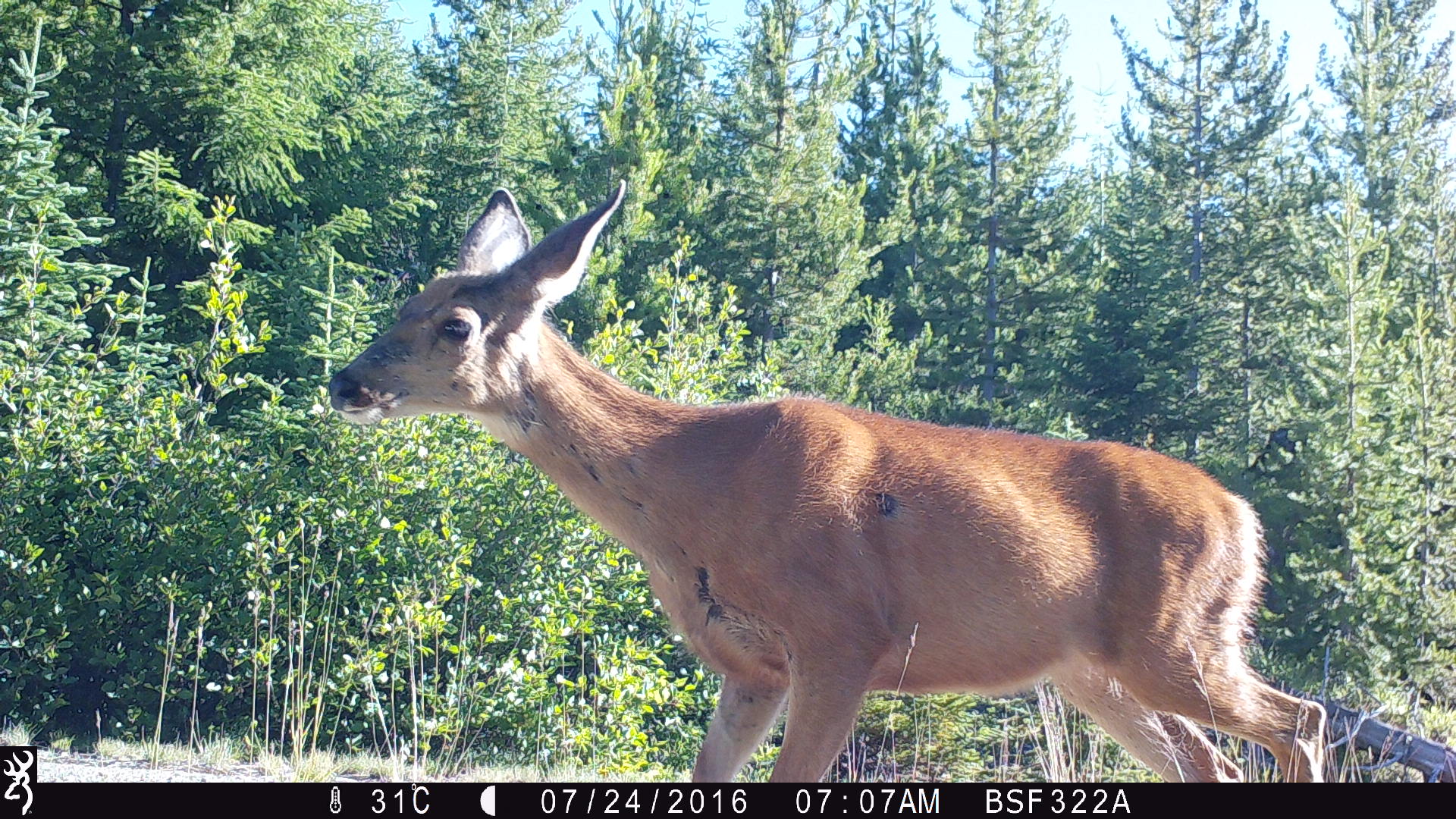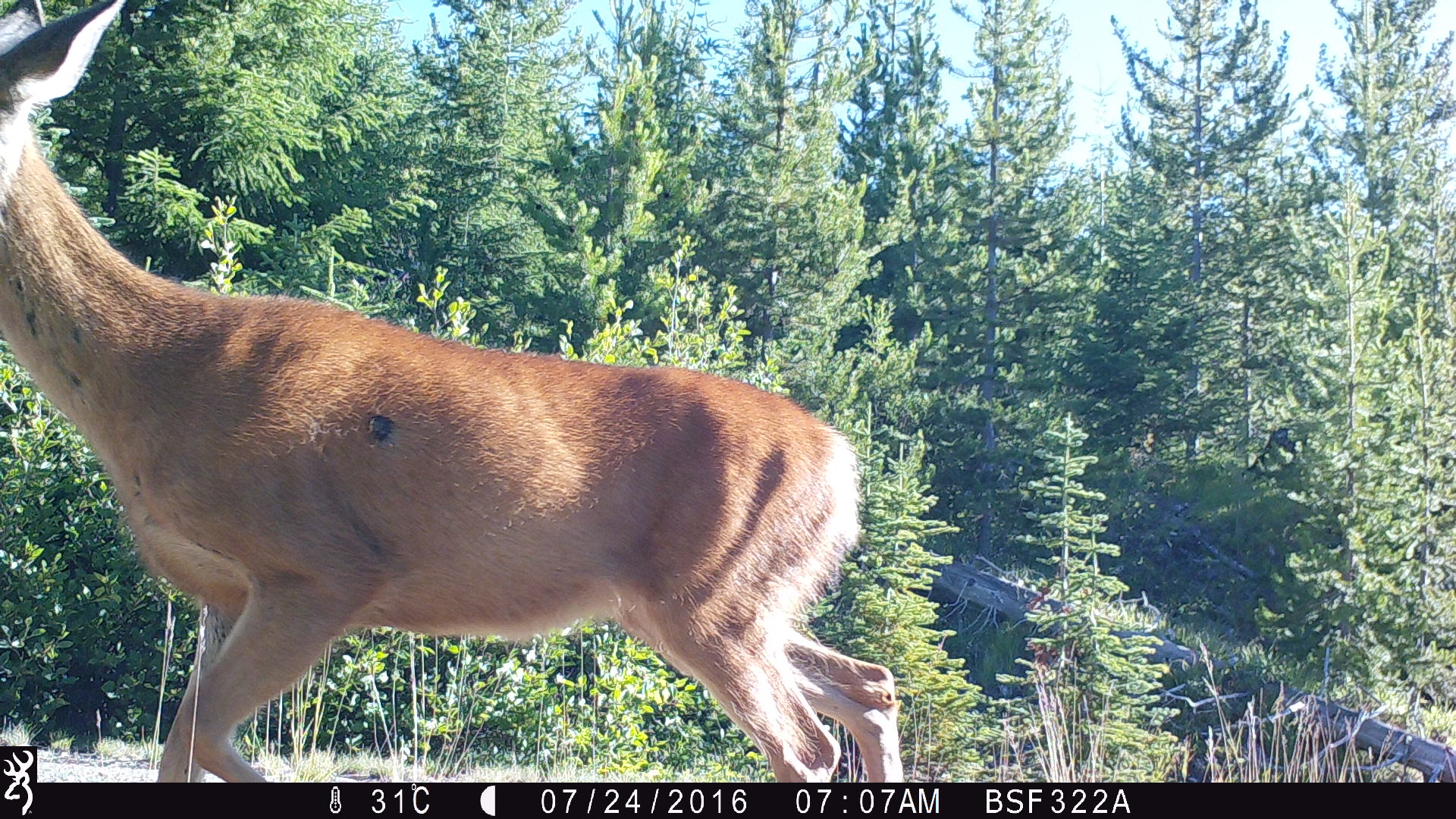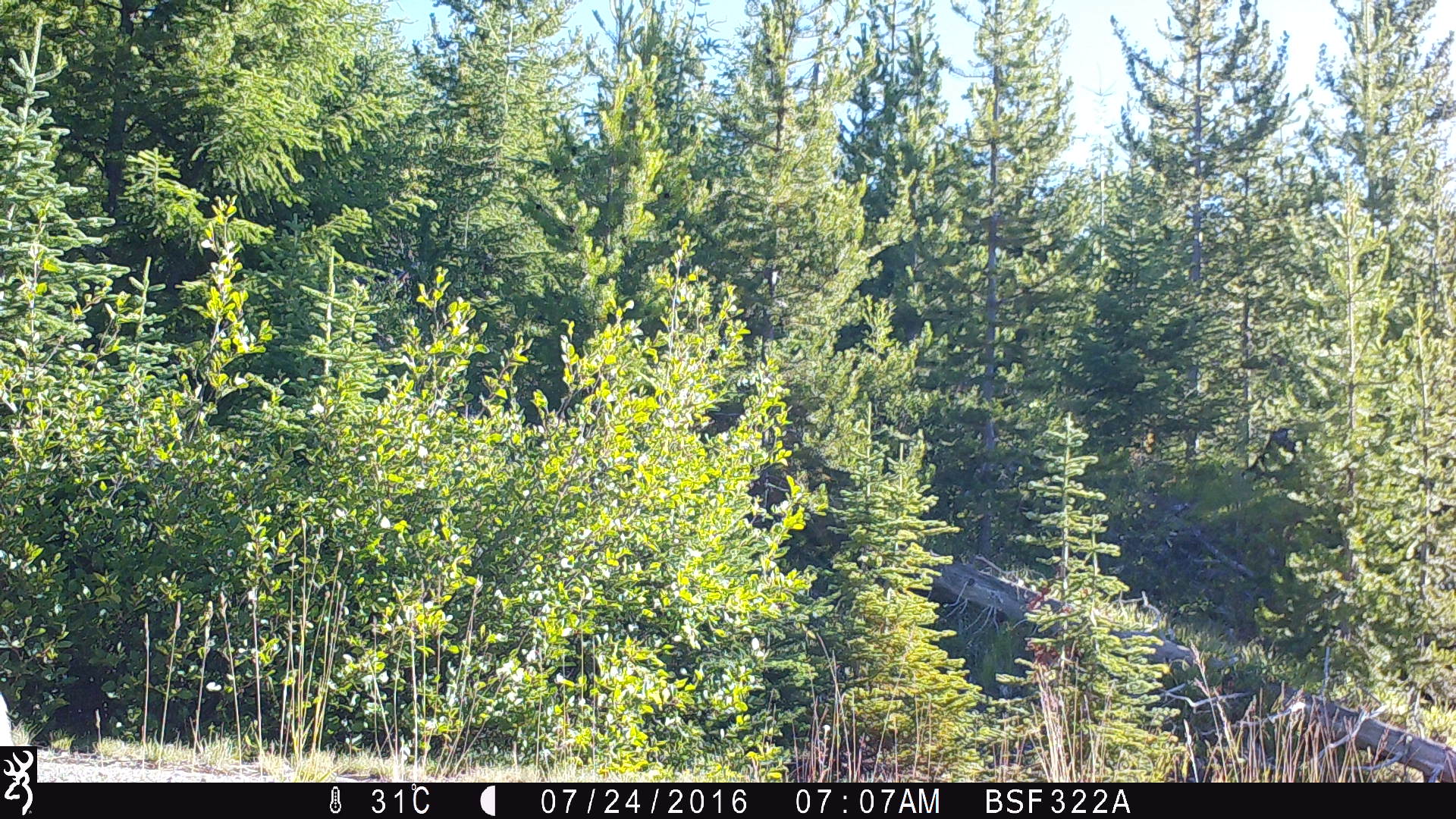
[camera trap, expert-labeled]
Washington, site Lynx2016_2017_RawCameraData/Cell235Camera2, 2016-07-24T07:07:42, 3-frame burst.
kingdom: Animalia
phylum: Chordata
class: Mammalia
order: Artiodactyla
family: Cervidae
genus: Odocoileus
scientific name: Odocoileus hemionus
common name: mule deer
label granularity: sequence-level